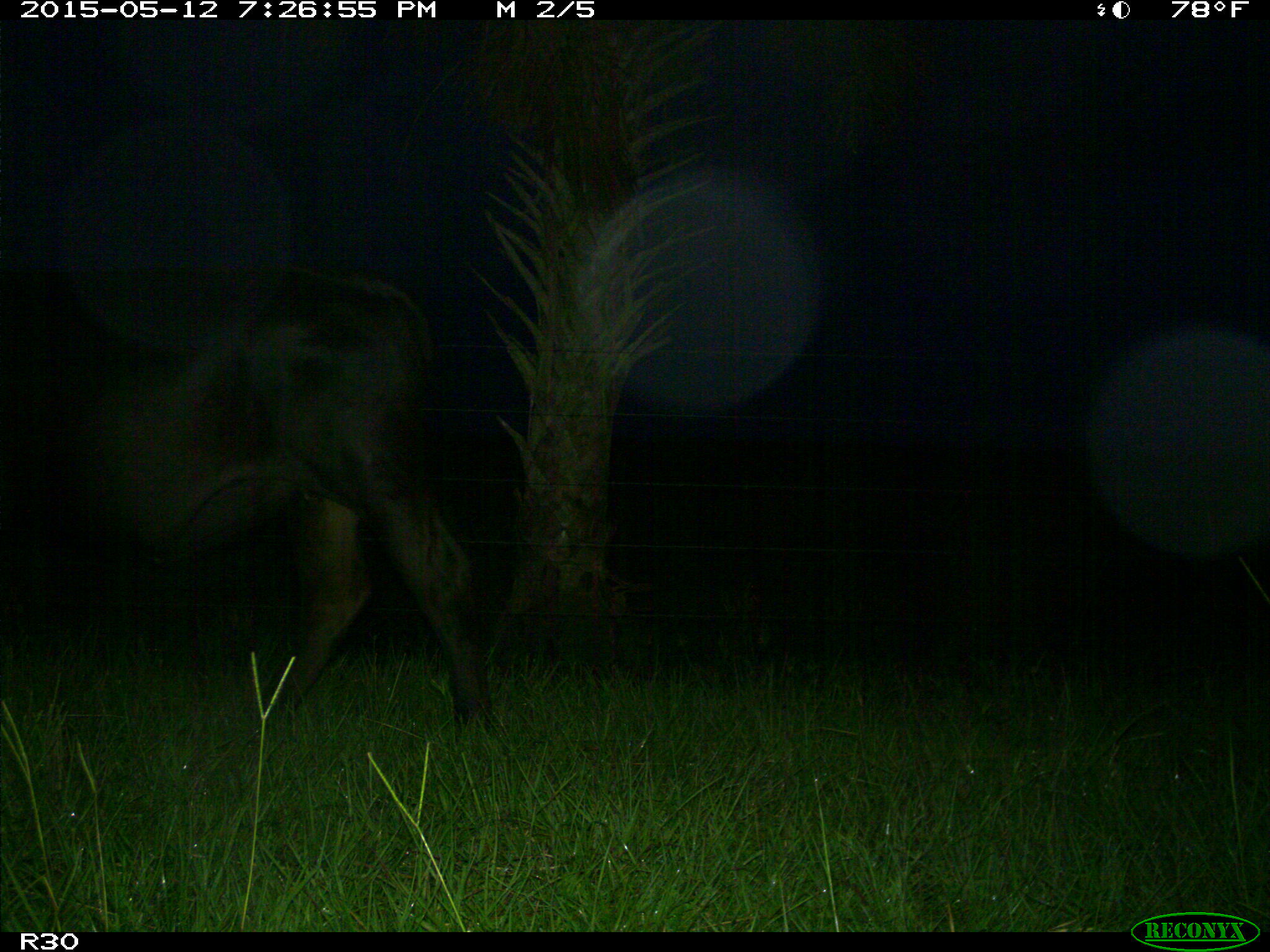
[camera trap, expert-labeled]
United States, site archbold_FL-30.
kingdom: Animalia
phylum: Chordata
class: Mammalia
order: Artiodactyla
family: Bovidae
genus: Bos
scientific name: Bos taurus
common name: domestic cow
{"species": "Bos taurus (domestic cow)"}